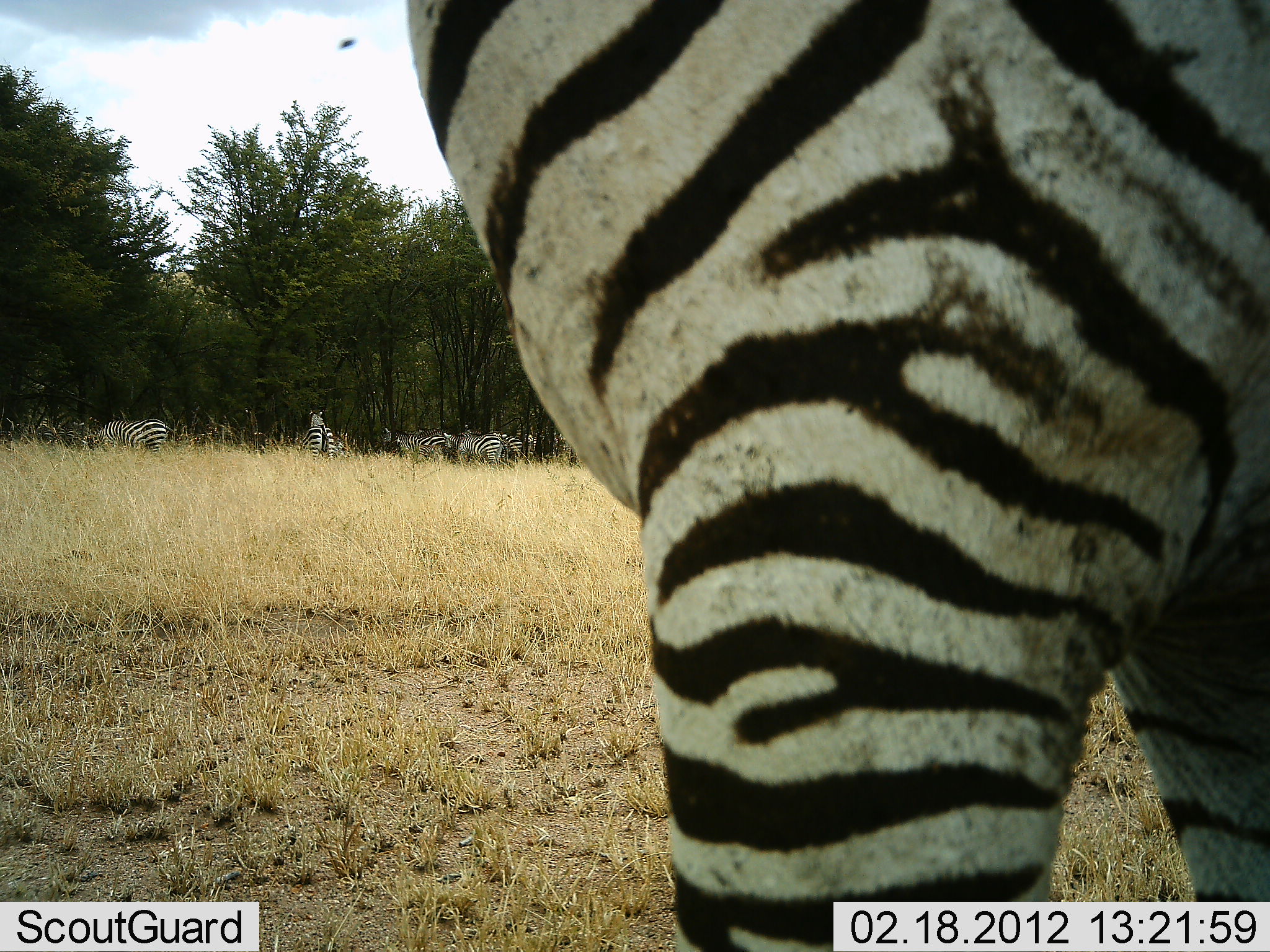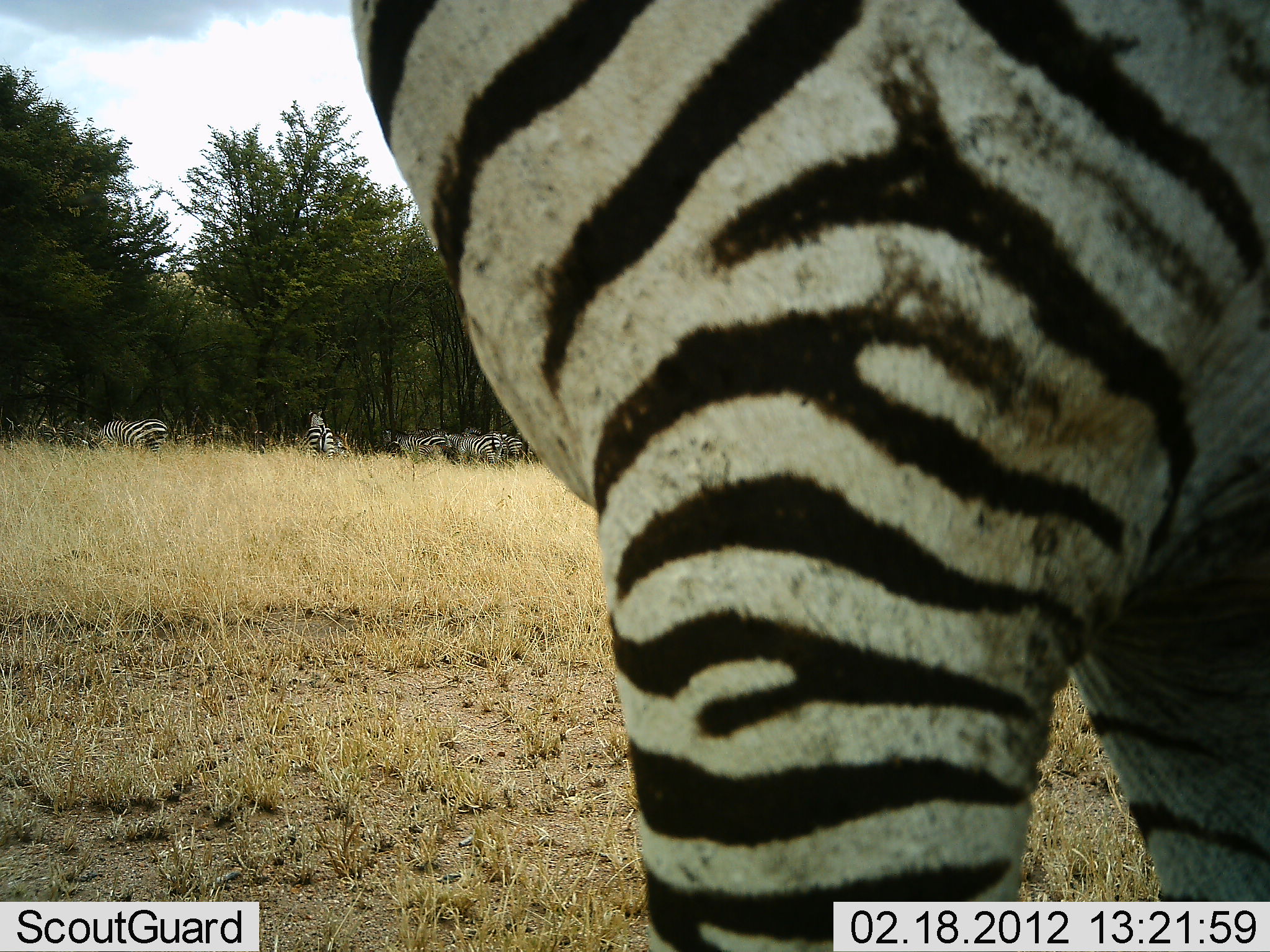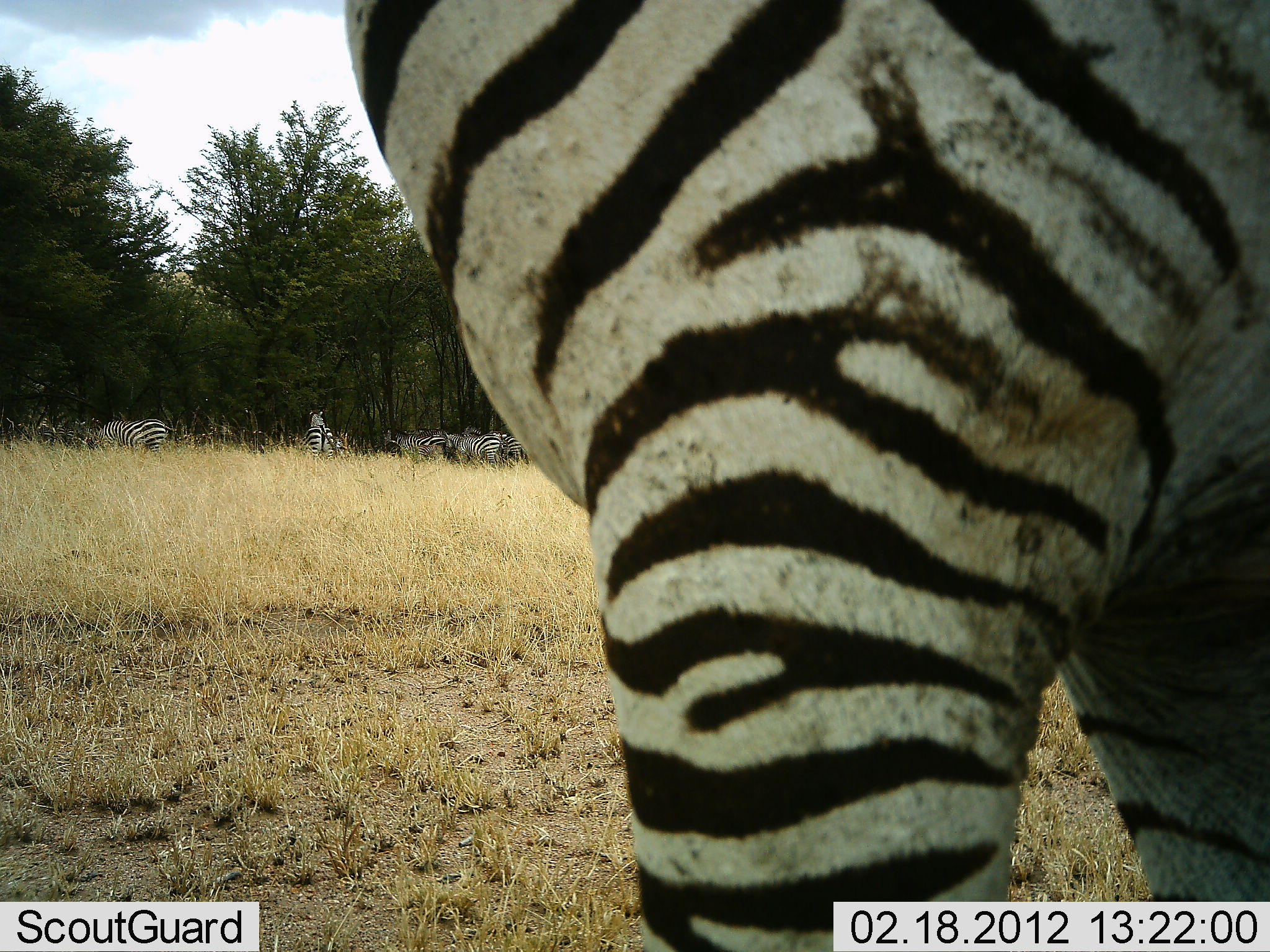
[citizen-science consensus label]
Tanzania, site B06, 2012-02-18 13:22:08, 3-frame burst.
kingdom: Animalia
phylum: Chordata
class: Mammalia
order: Perissodactyla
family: Equidae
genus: Equus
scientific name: Equus quagga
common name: plains zebra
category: zebra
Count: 6.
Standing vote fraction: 69%.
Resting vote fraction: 6%.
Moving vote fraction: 19%.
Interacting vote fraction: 6%.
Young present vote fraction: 0%.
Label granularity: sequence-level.